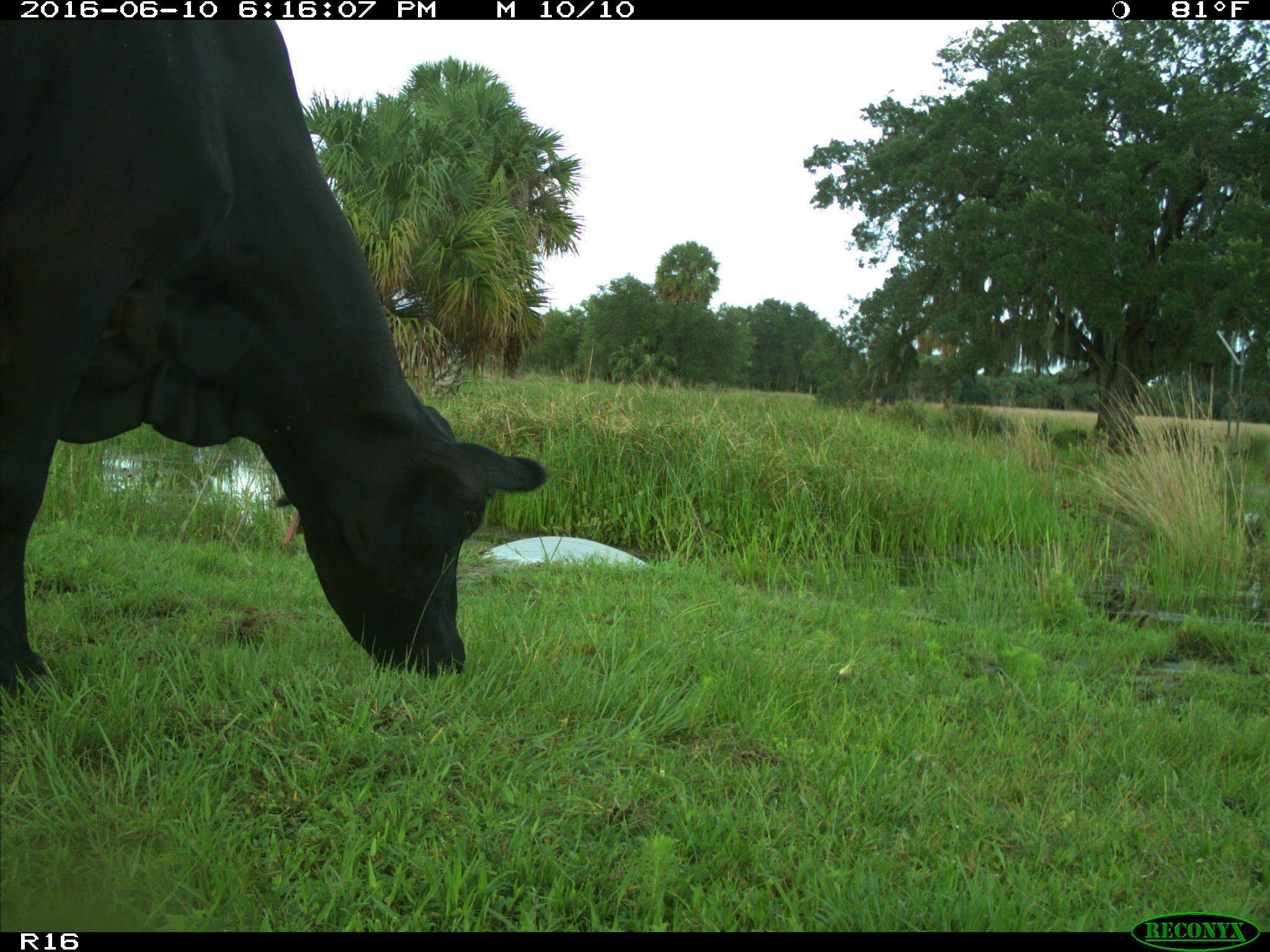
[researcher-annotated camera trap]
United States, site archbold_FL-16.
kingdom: Animalia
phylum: Chordata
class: Mammalia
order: Artiodactyla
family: Bovidae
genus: Bos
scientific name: Bos taurus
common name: domestic cow